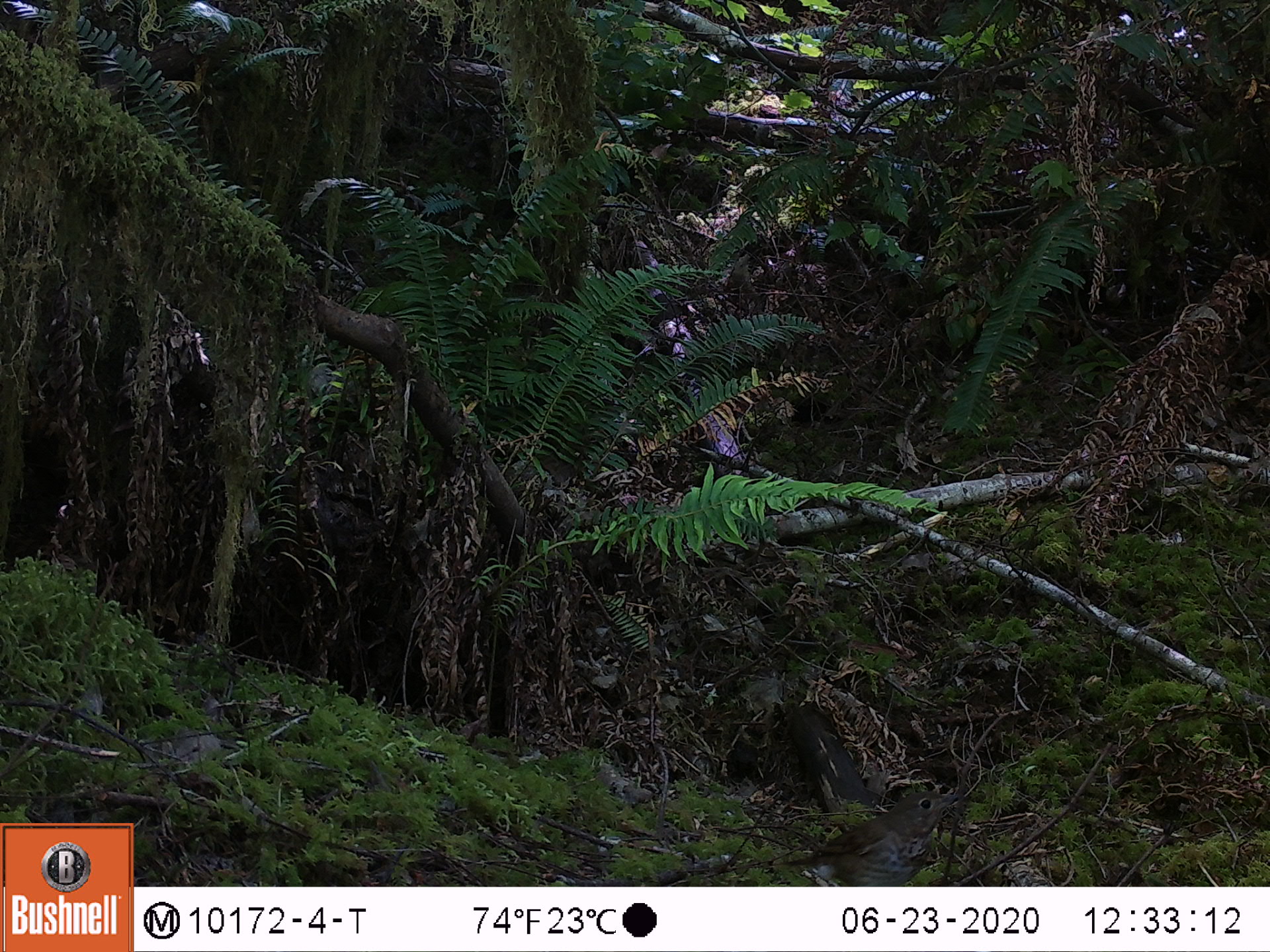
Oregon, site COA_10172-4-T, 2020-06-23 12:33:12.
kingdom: Animalia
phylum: Chordata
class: Aves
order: Passeriformes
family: Turdidae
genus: Catharus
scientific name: Catharus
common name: brown thrushes and nightingale-thrushes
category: catharus species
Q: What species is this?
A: Catharus species (brown thrushes and nightingale-thrushes) (Catharus).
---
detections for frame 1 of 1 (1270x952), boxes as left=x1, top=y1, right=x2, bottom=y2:
catharus species: left=754, top=776, right=971, bottom=882